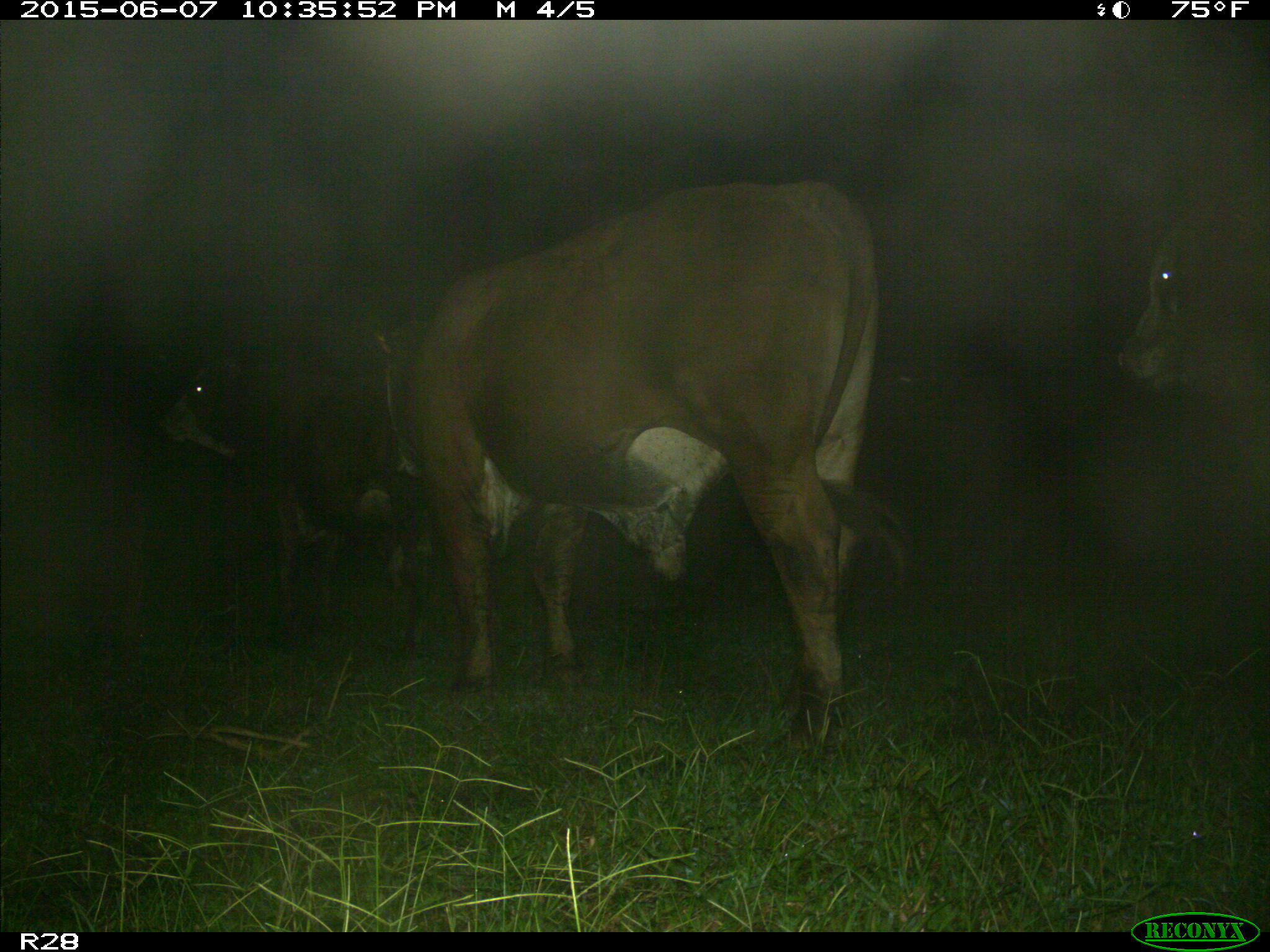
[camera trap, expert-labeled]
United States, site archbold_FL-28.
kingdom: Animalia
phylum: Chordata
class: Mammalia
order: Artiodactyla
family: Bovidae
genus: Bos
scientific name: Bos taurus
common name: domestic cow